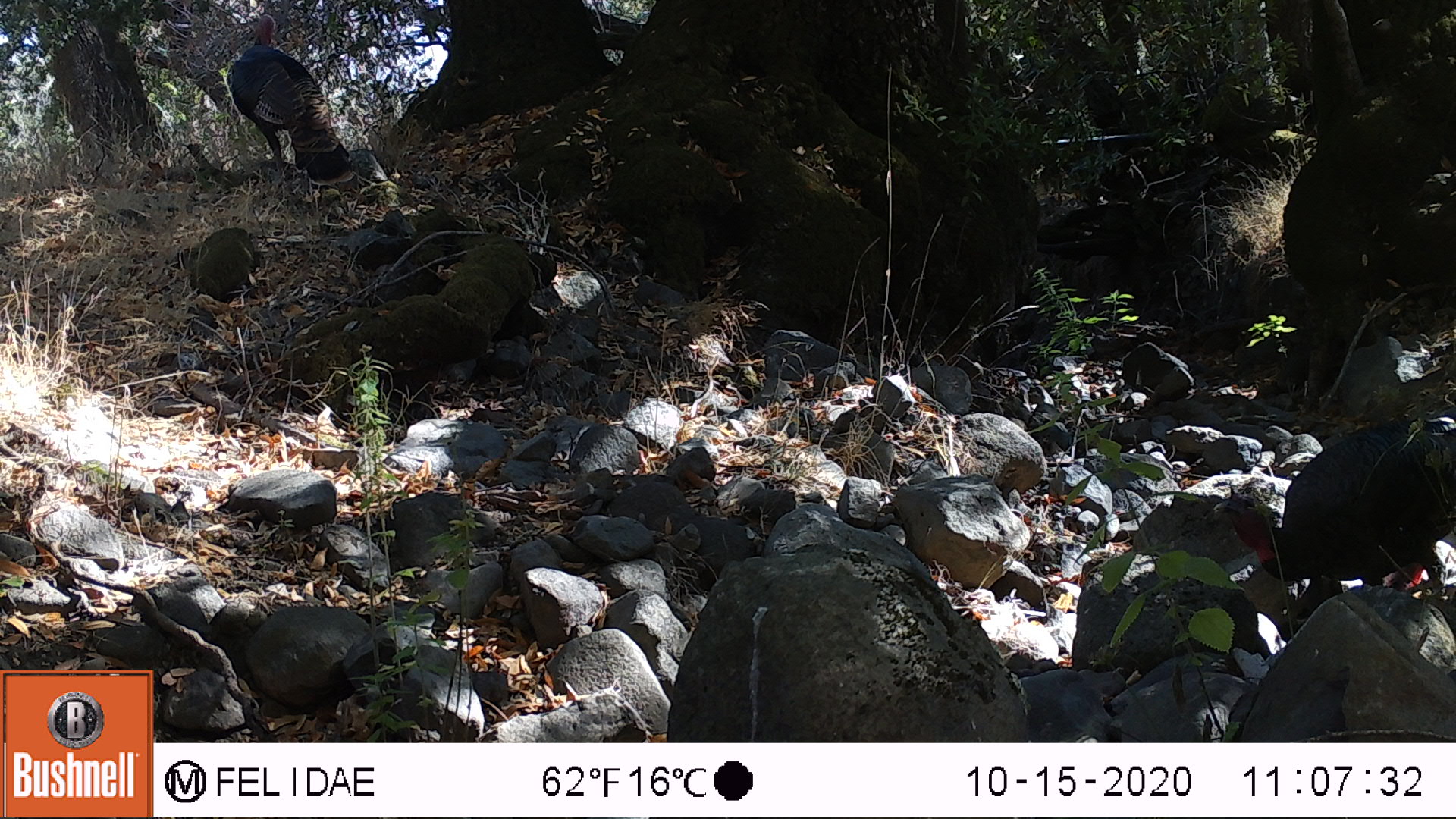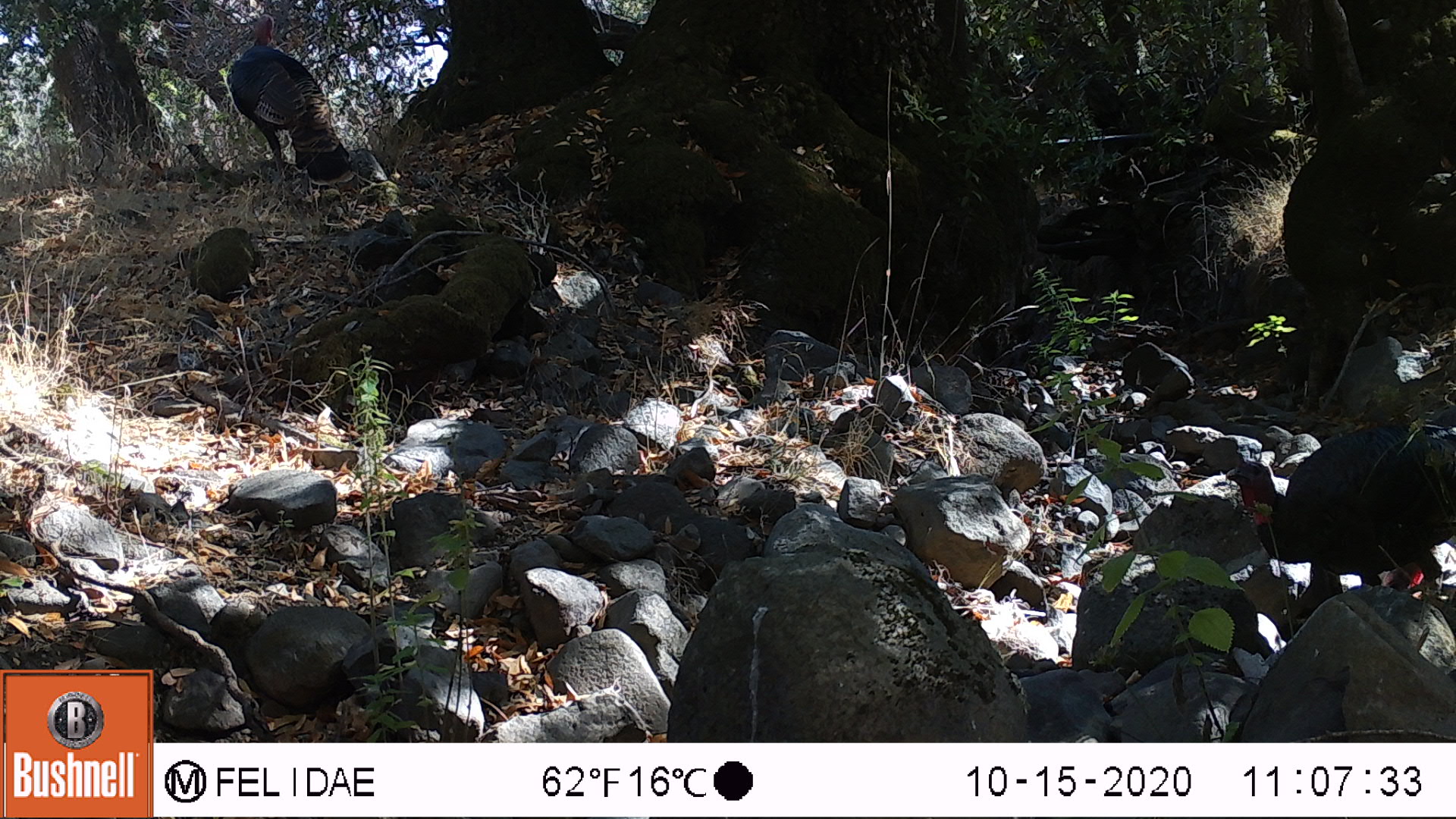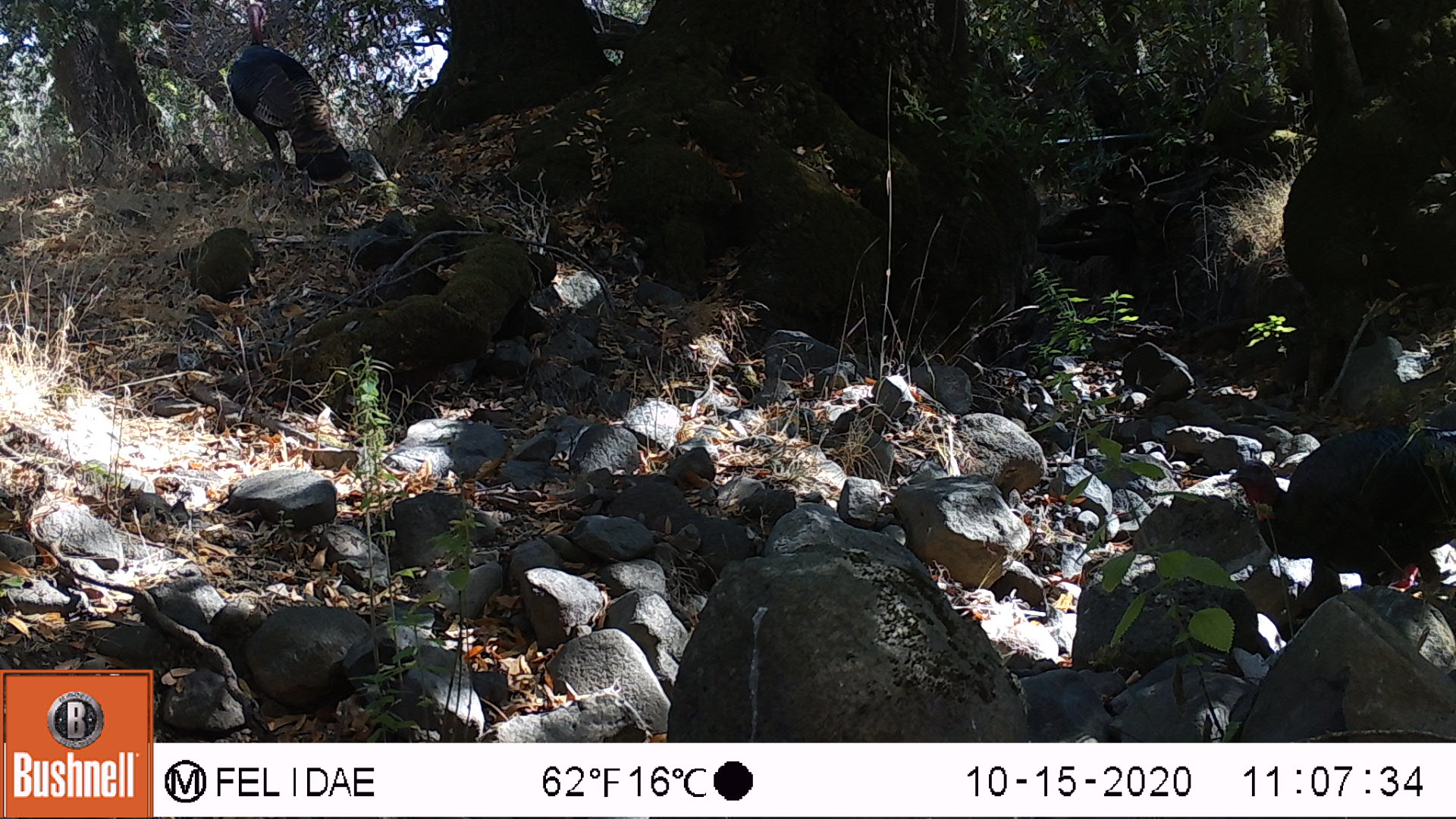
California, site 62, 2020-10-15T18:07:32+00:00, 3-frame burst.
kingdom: Animalia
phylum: Chordata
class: Aves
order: Cathartiformes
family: Cathartidae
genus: Cathartes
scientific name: Cathartes aura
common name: turkey vulture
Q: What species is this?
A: Turkey vulture (Cathartes aura).